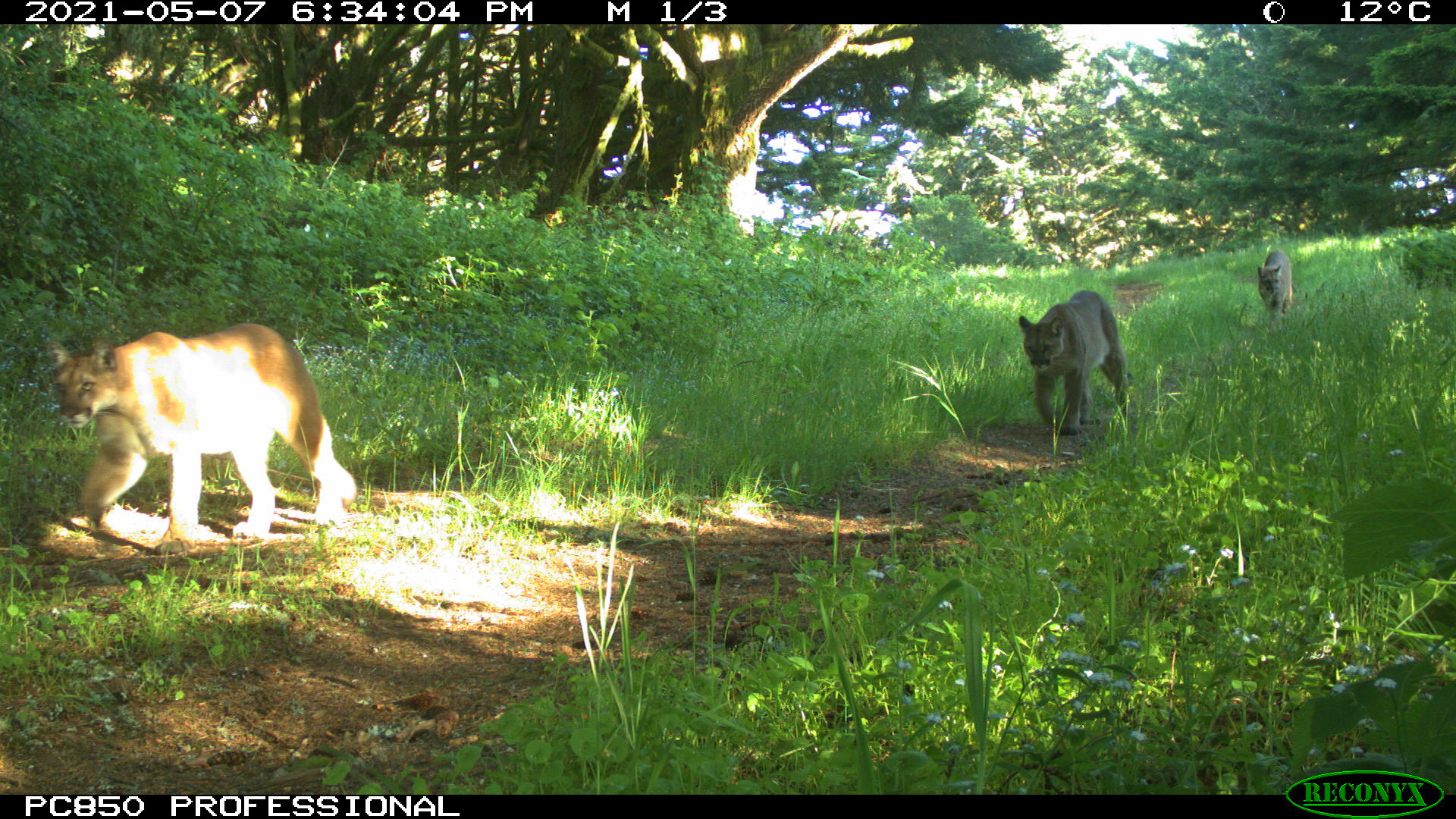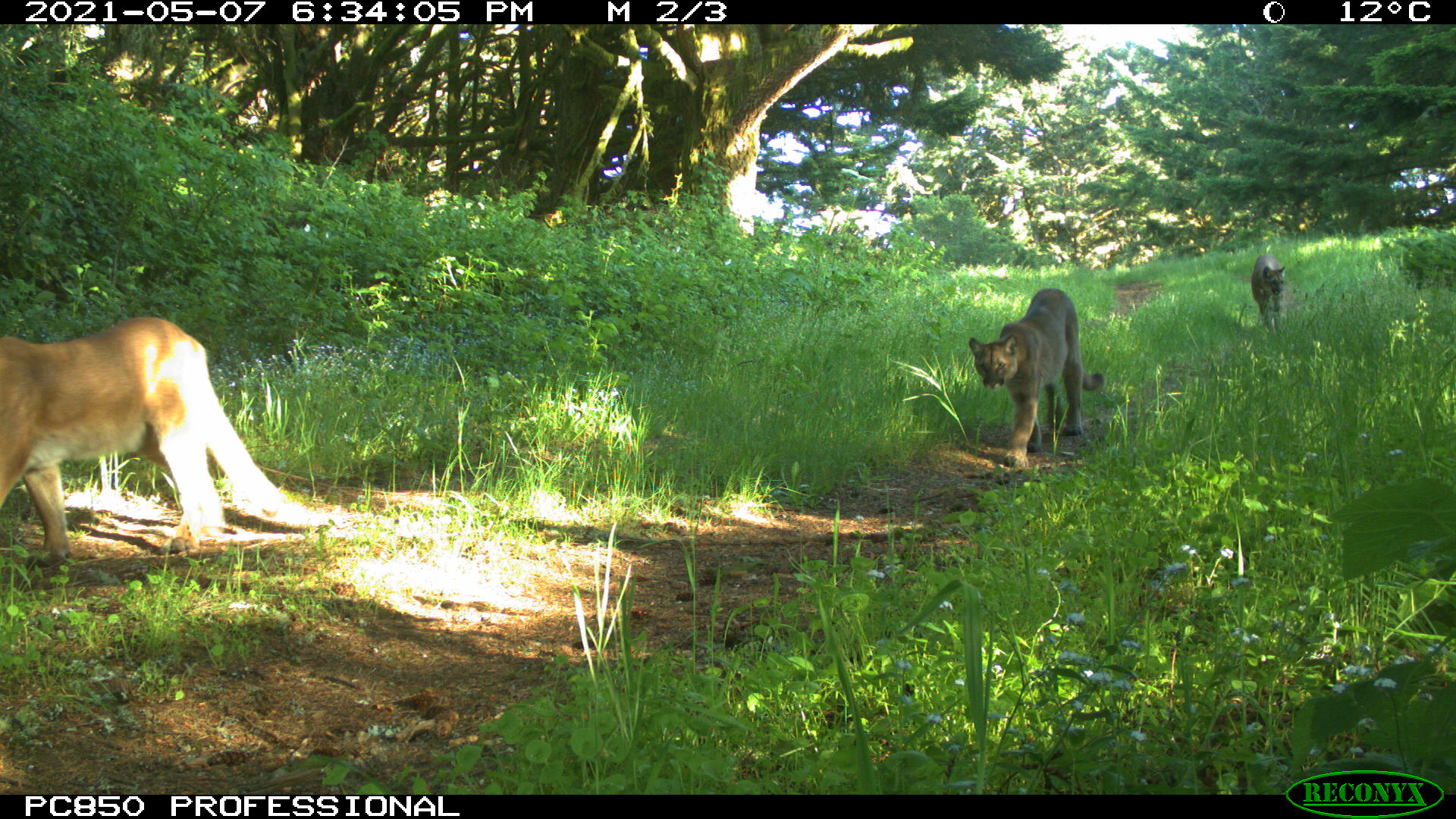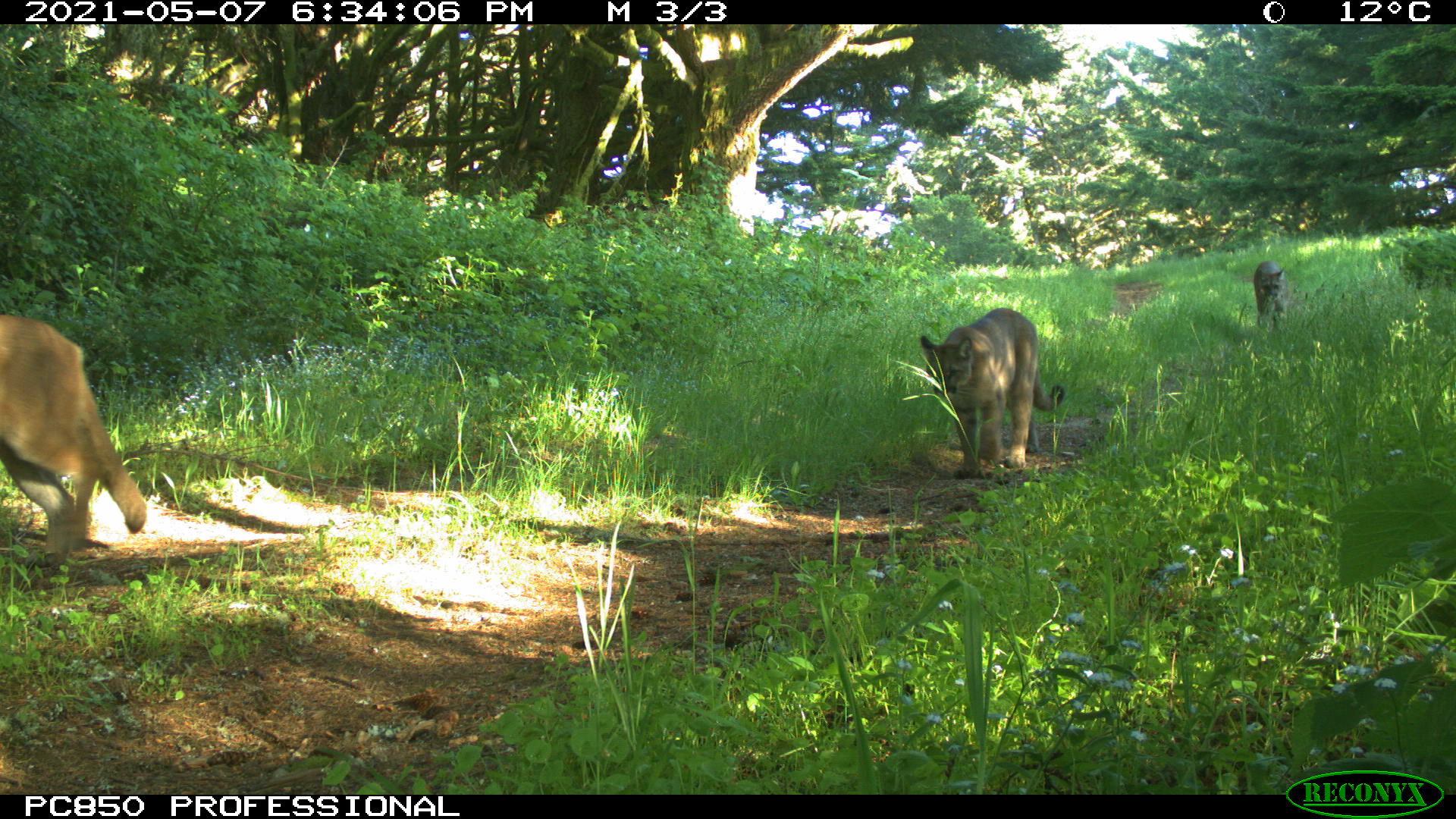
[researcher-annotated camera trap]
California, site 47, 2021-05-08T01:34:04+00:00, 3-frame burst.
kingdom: Animalia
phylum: Chordata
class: Mammalia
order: Carnivora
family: Felidae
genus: Puma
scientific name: Puma concolor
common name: puma